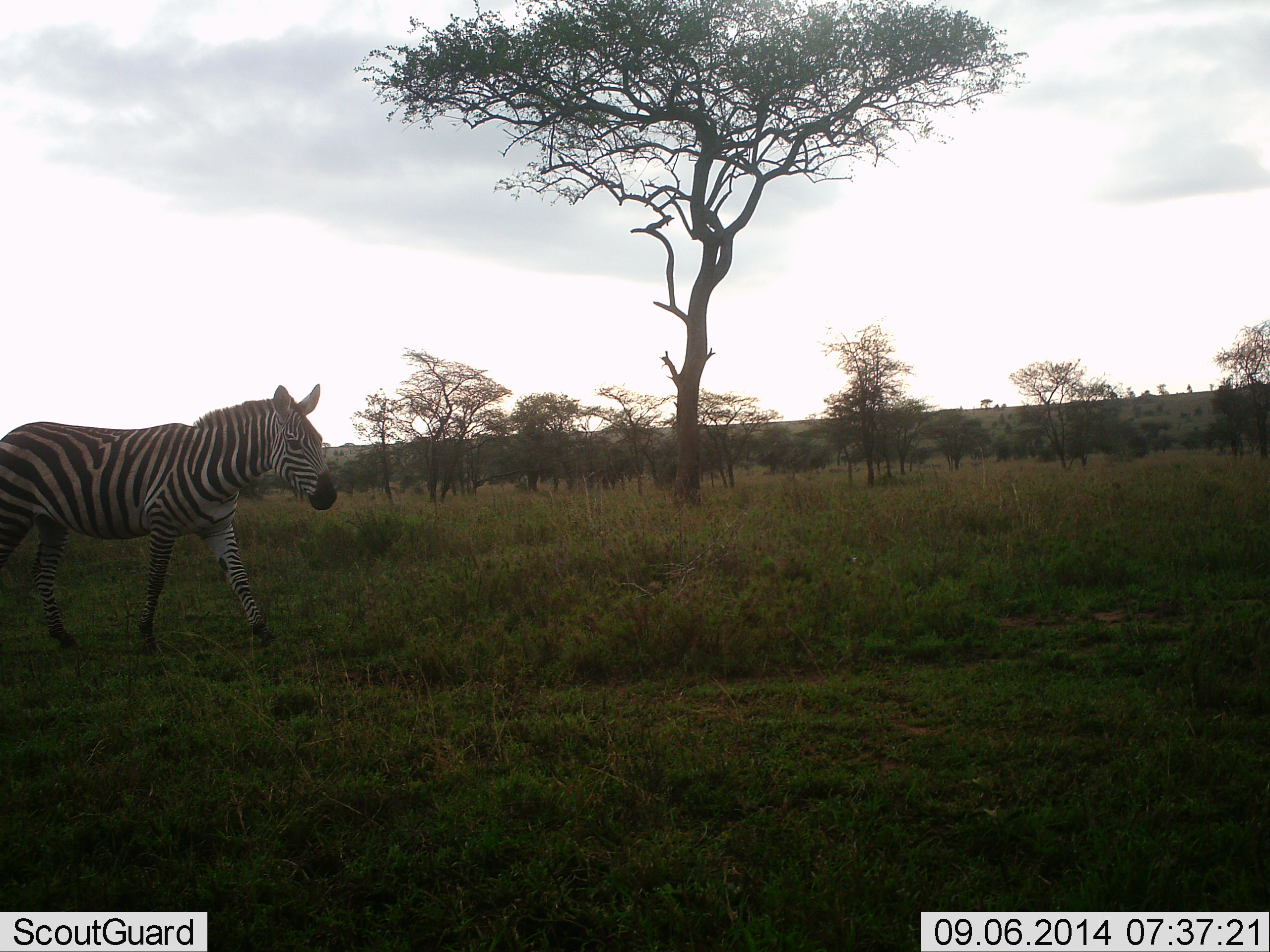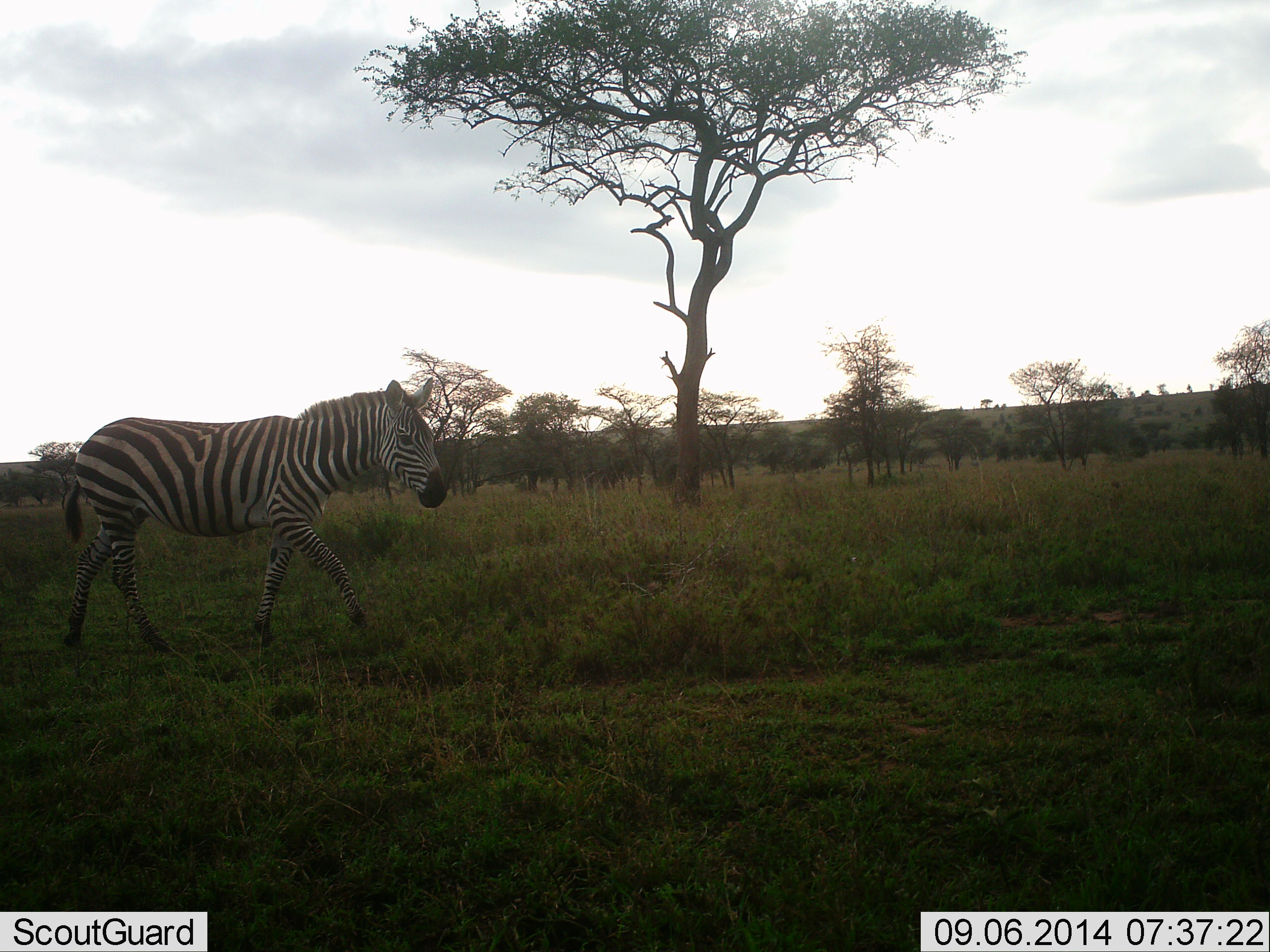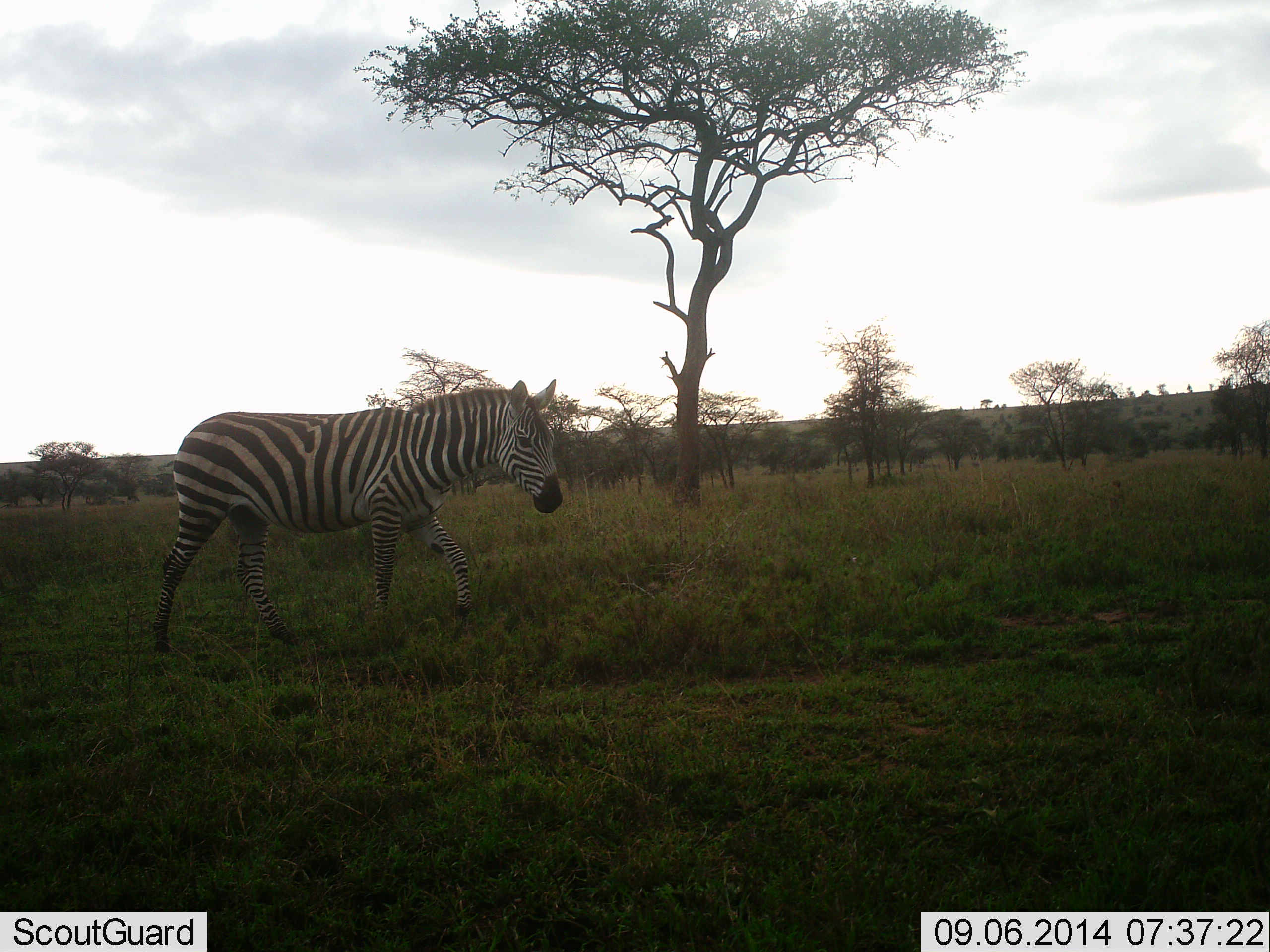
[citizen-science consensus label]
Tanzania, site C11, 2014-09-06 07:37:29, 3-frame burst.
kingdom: Animalia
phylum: Chordata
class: Mammalia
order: Perissodactyla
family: Equidae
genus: Equus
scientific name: Equus quagga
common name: plains zebra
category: zebra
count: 1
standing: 0%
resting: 0%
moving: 100%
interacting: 0%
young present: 0%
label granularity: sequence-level